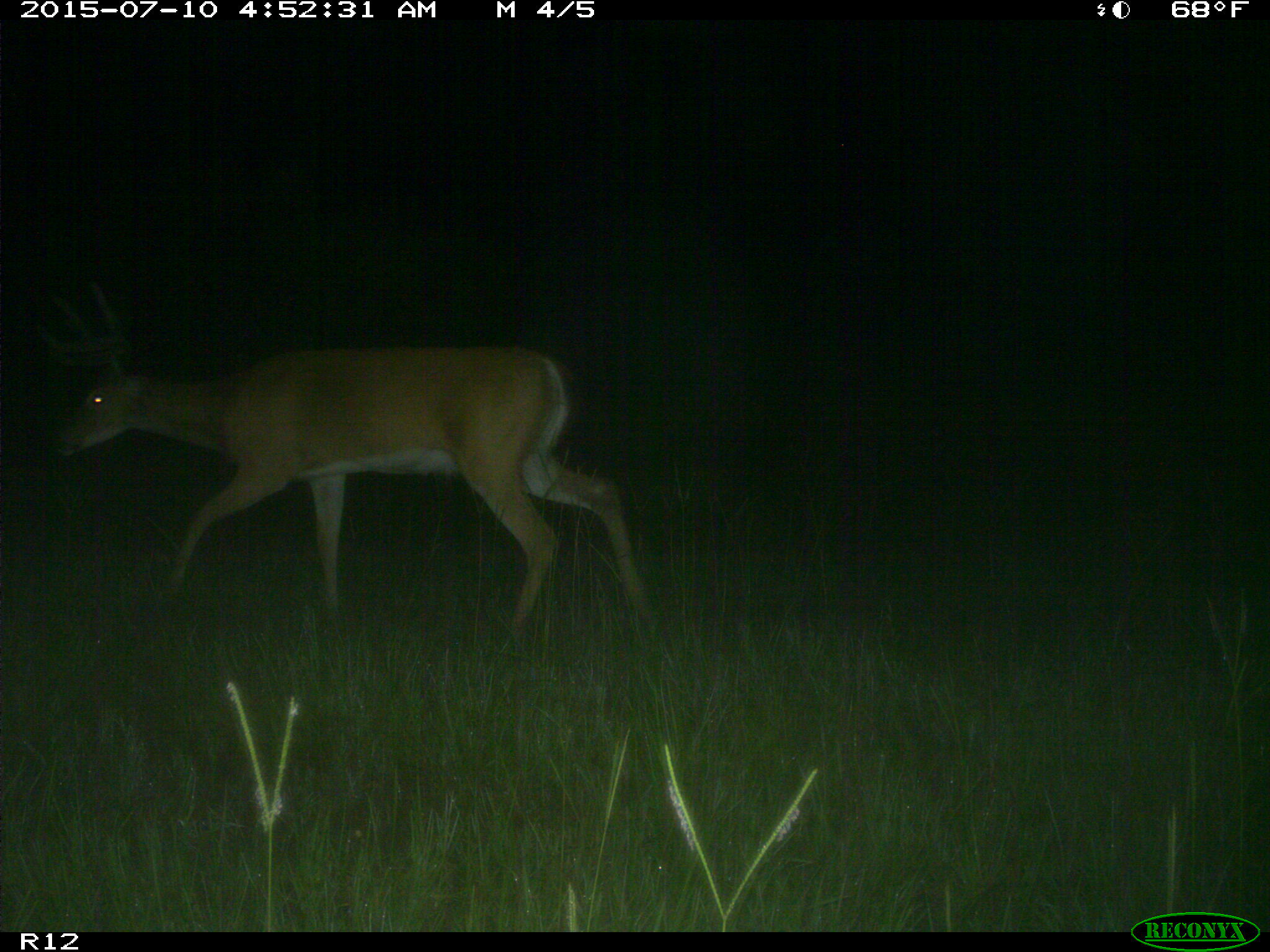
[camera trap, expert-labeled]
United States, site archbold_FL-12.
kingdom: Animalia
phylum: Chordata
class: Mammalia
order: Artiodactyla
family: Cervidae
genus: Odocoileus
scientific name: Odocoileus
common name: deer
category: unidentified deer